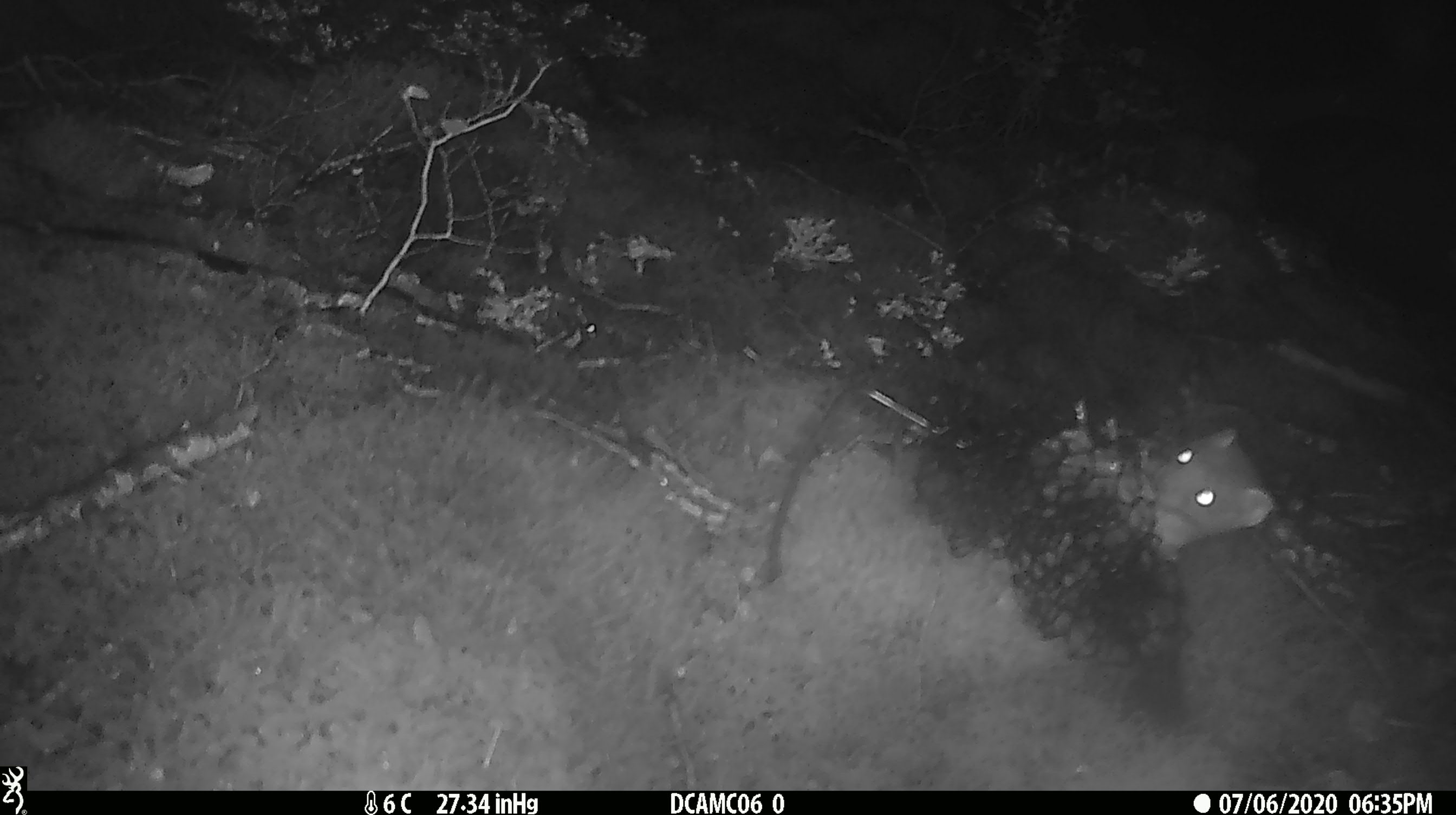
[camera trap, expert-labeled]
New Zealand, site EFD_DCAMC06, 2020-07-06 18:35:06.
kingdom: Animalia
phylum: Chordata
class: Mammalia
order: Carnivora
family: Mustelidae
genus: Mustela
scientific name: Mustela erminea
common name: stoat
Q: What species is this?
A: Stoat (Mustela erminea).